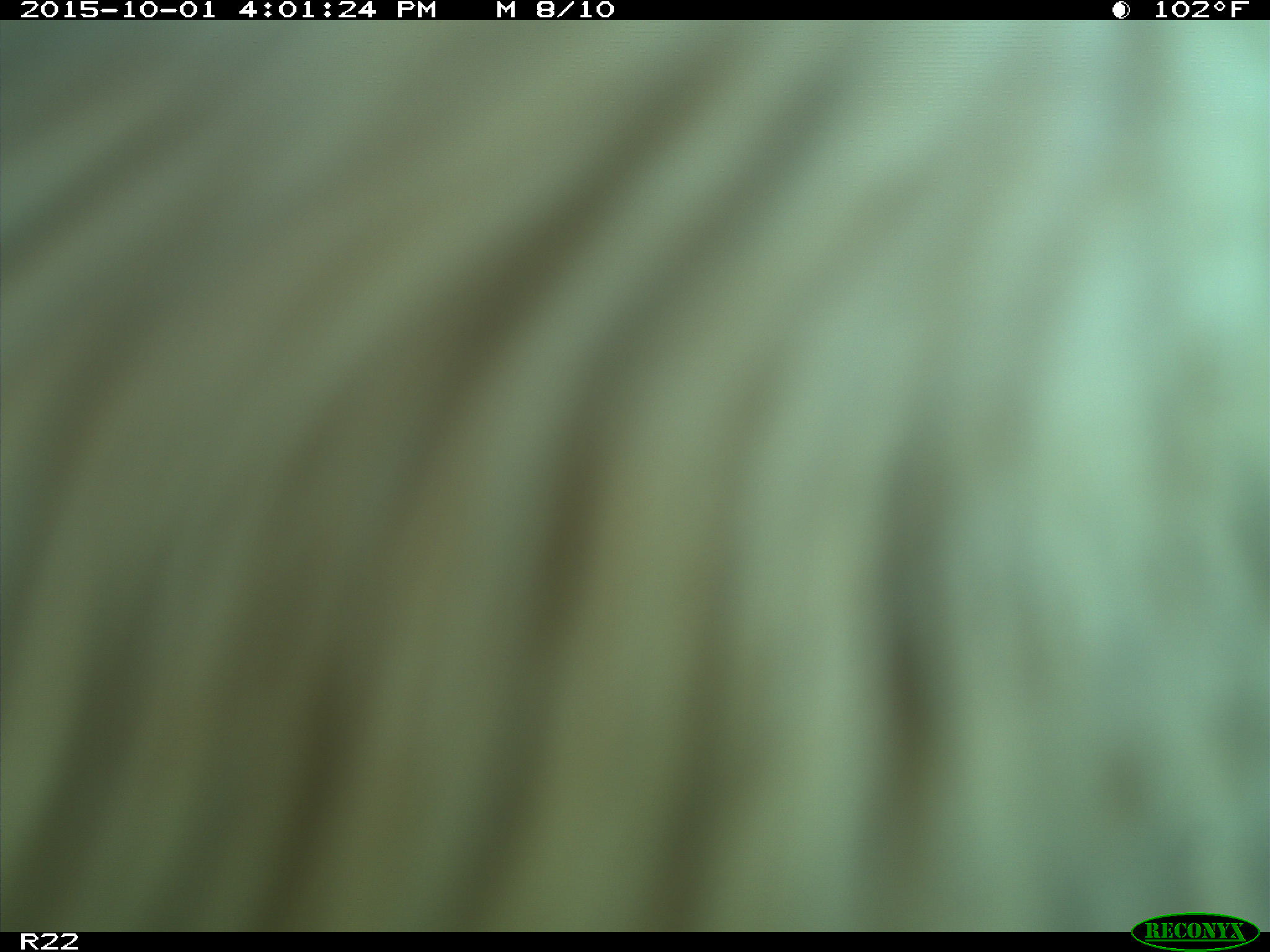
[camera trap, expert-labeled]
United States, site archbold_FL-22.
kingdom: Animalia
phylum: Chordata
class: Mammalia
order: Artiodactyla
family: Bovidae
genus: Bos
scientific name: Bos taurus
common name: domestic cow